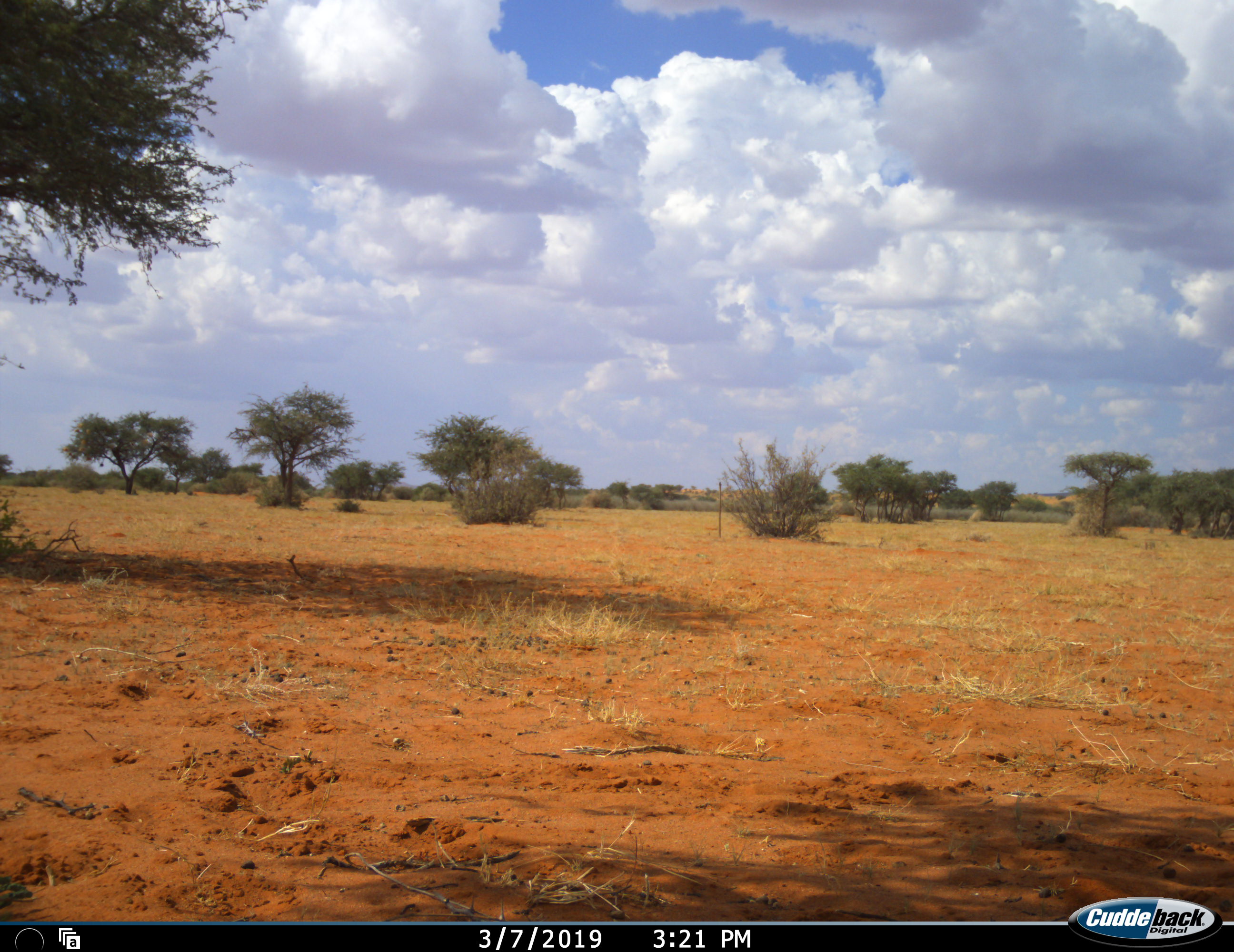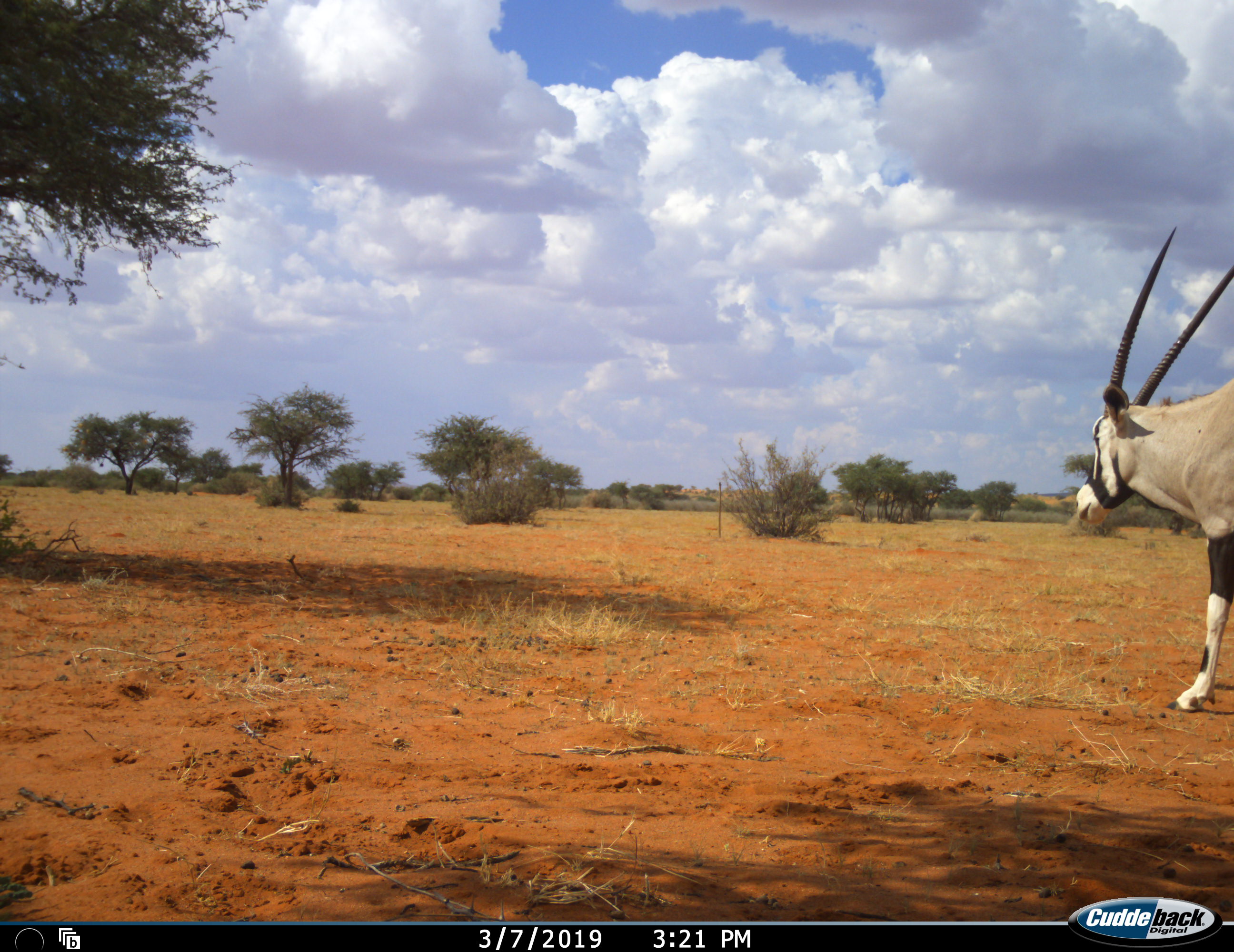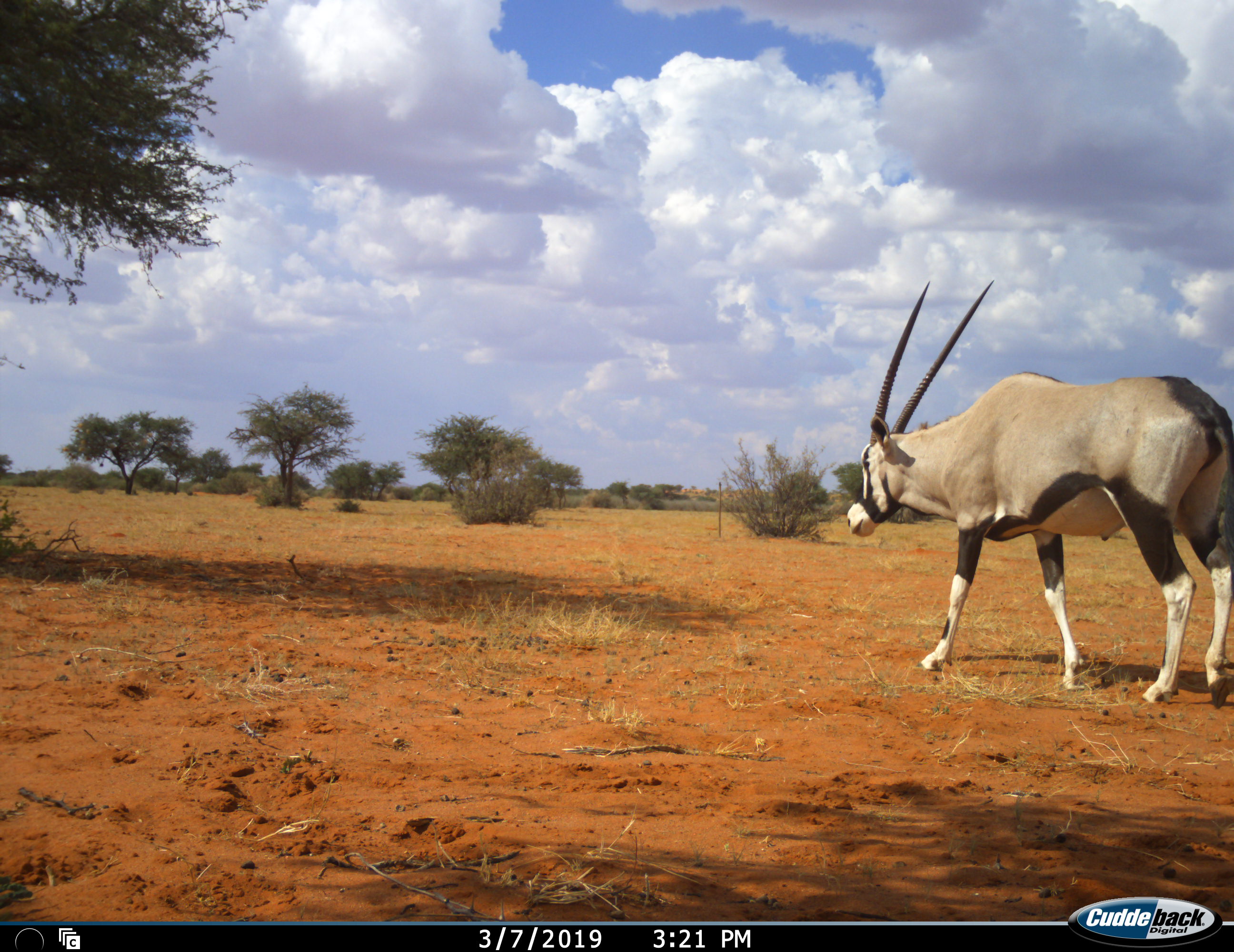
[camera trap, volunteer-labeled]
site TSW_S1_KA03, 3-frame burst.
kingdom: Animalia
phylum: Chordata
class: Mammalia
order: Artiodactyla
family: Bovidae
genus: Oryx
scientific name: Oryx gazella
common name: gemsbok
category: oryx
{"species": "oryx (gemsbok) (Oryx gazella)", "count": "1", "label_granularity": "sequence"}